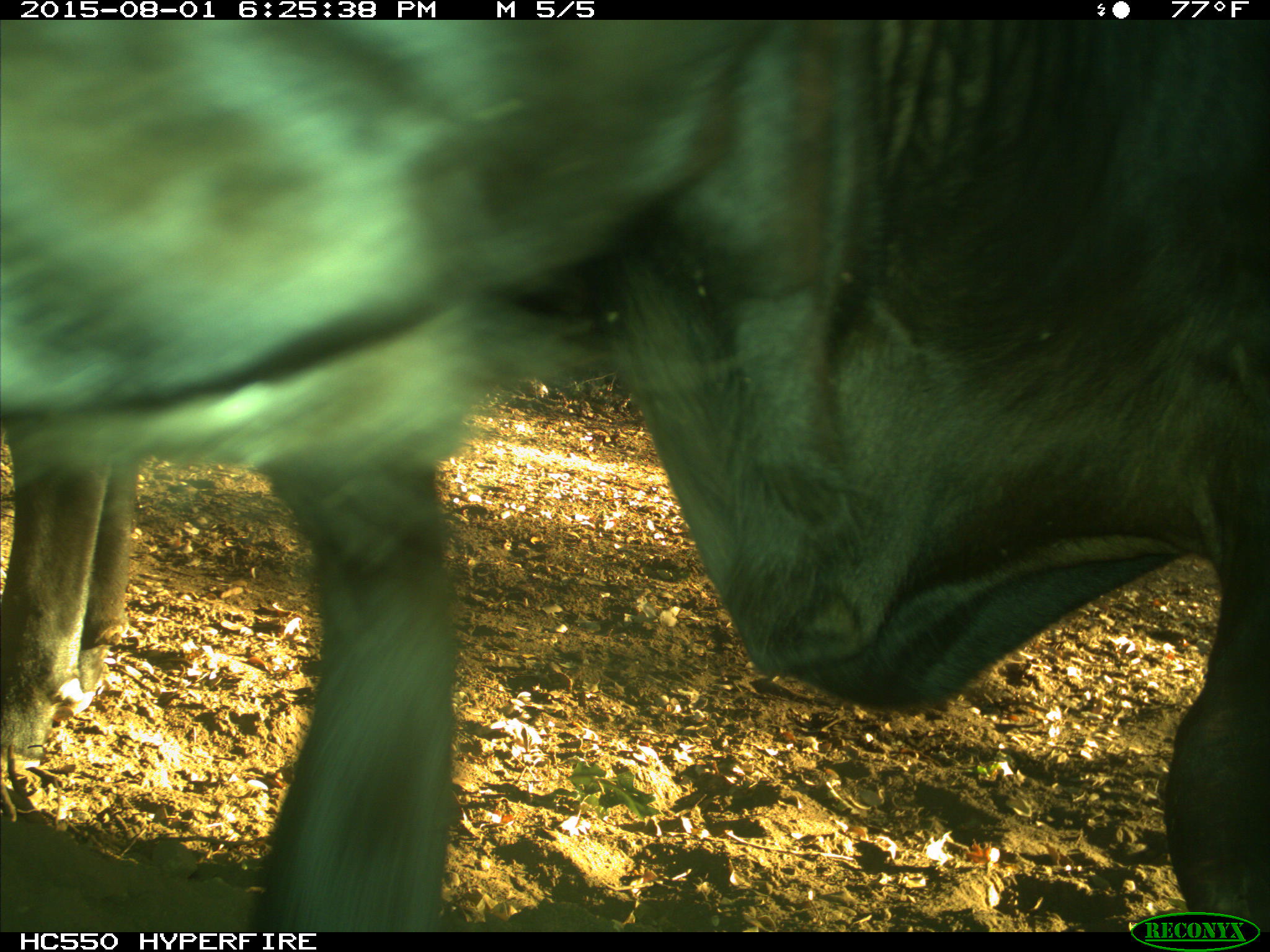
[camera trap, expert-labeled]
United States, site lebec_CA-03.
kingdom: Animalia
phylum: Chordata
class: Mammalia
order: Artiodactyla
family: Bovidae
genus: Bos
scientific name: Bos taurus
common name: domestic cow